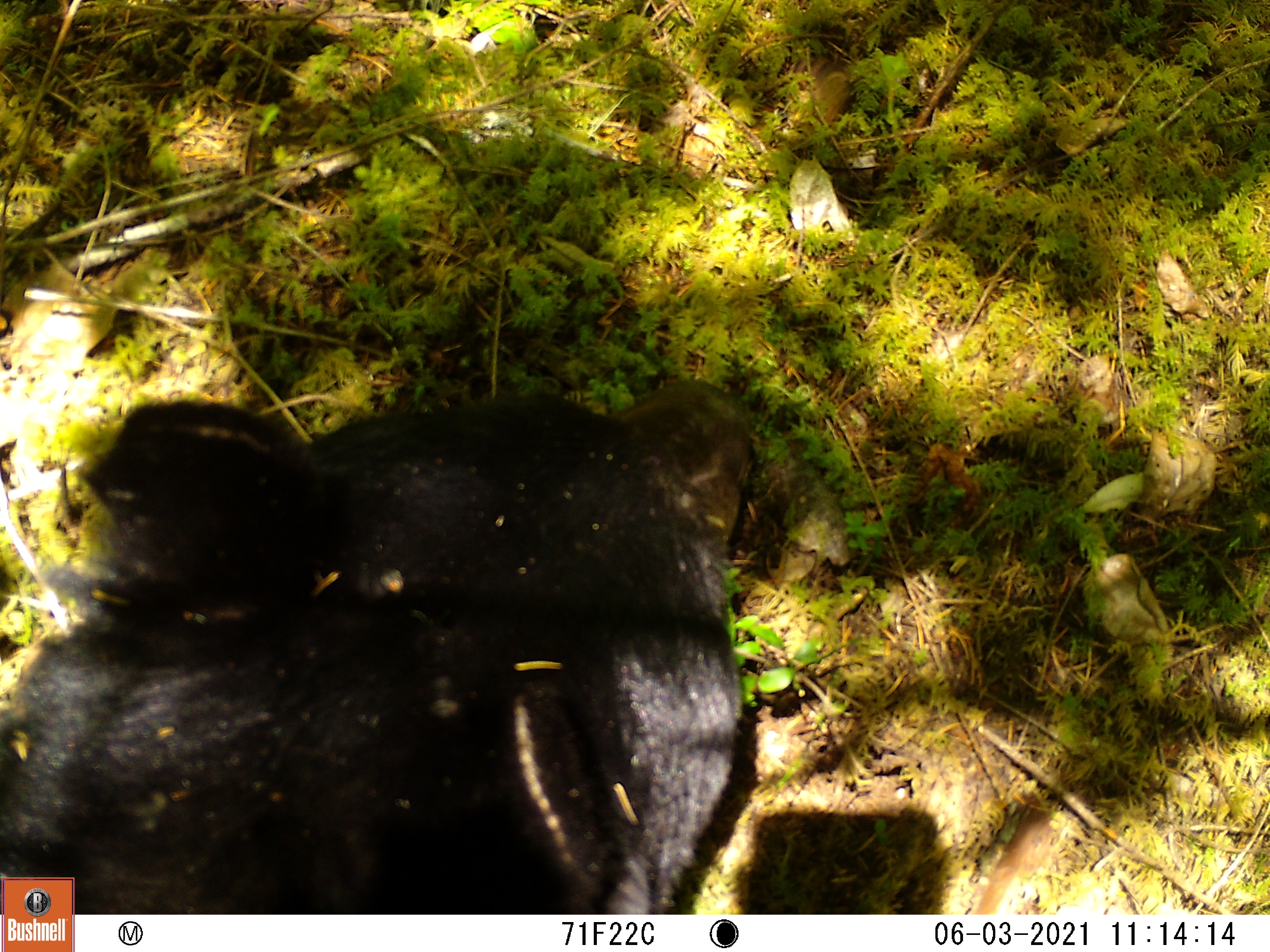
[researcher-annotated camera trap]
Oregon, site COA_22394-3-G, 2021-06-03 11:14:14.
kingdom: Animalia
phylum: Chordata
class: Mammalia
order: Carnivora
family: Ursidae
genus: Ursus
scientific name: Ursus americanus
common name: american black bear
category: black bear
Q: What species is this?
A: Black bear (american black bear) (Ursus americanus).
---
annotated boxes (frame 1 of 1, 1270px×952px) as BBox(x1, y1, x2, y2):
black bear: BBox(75, 350, 774, 914)